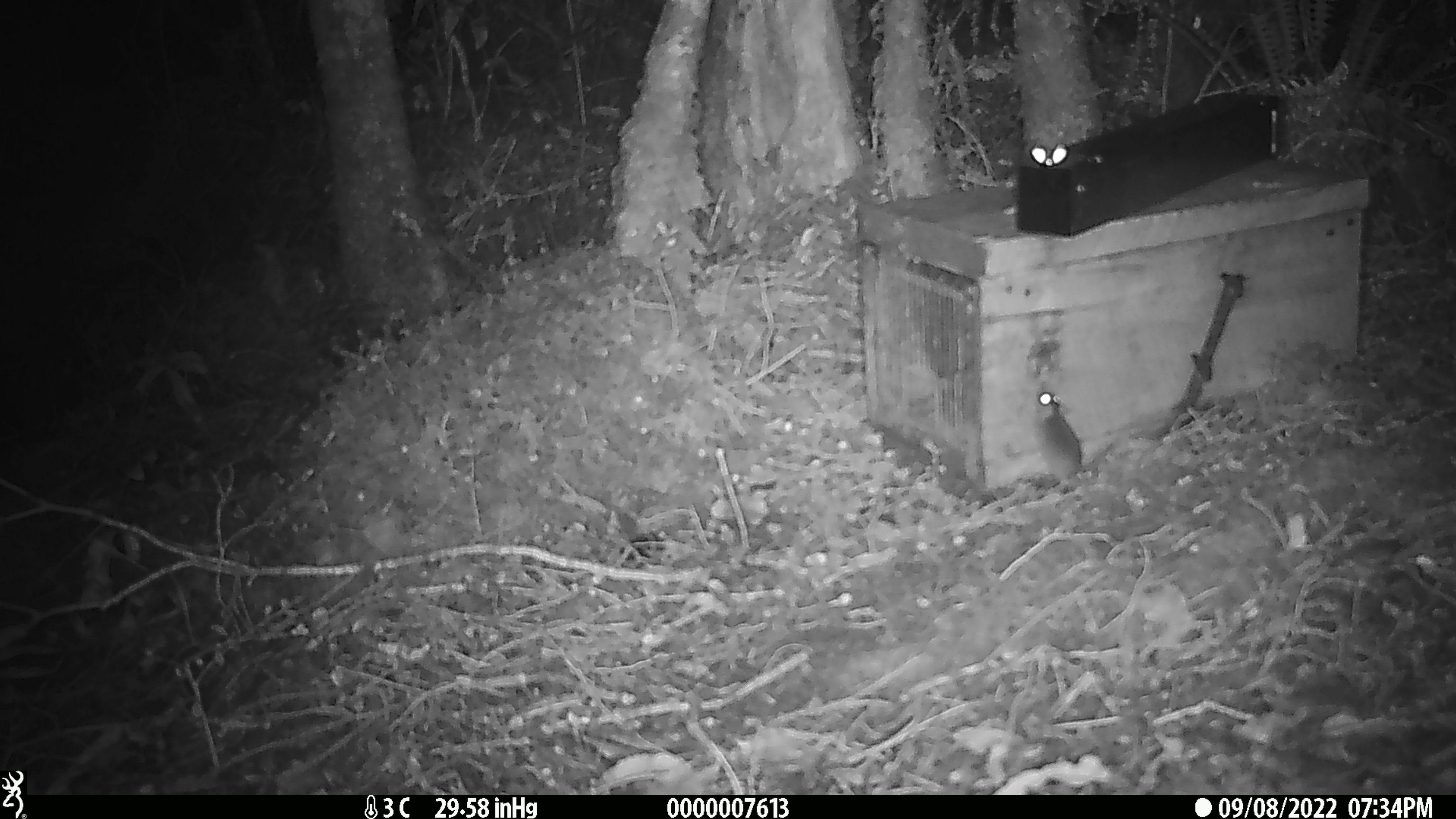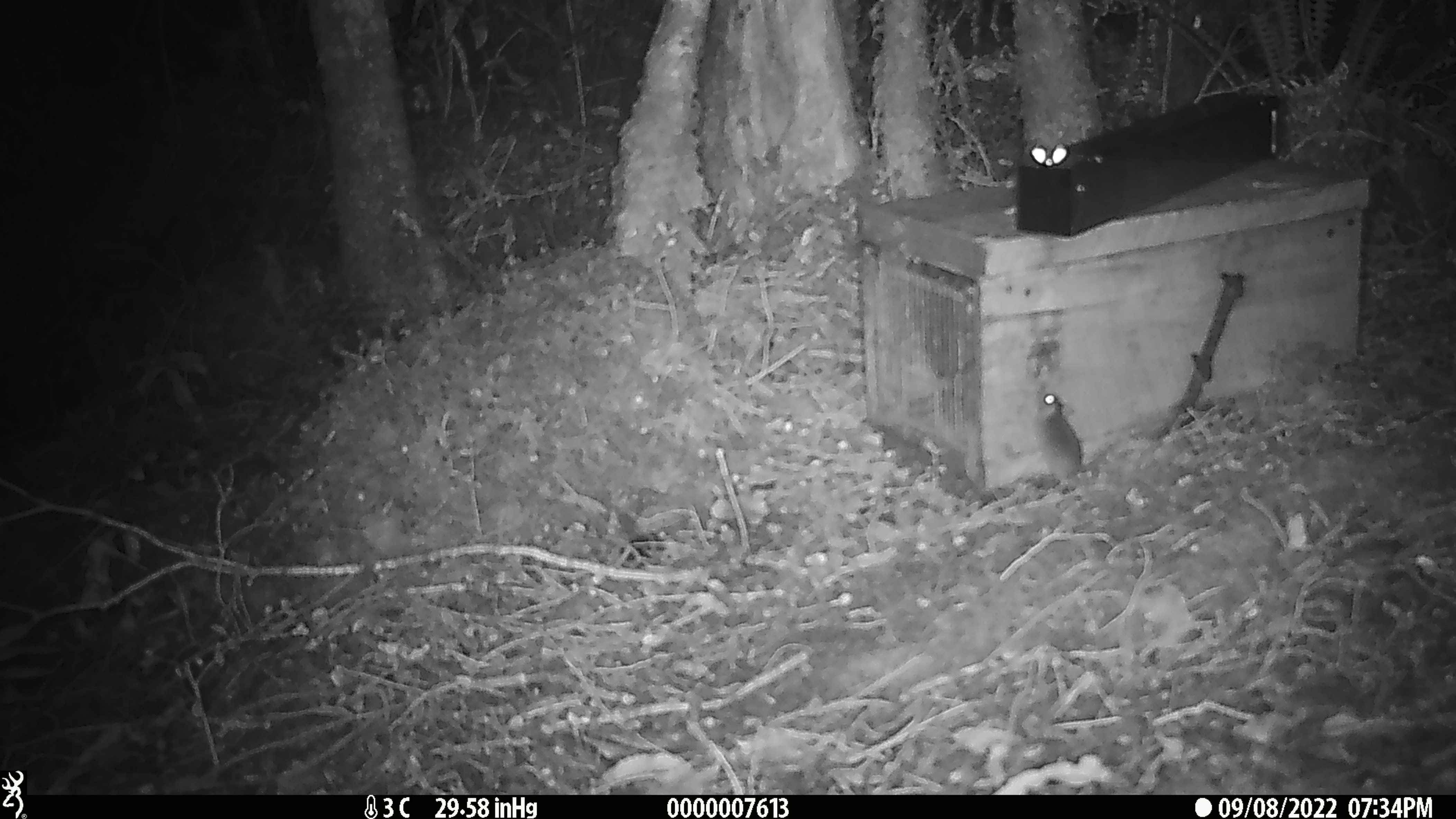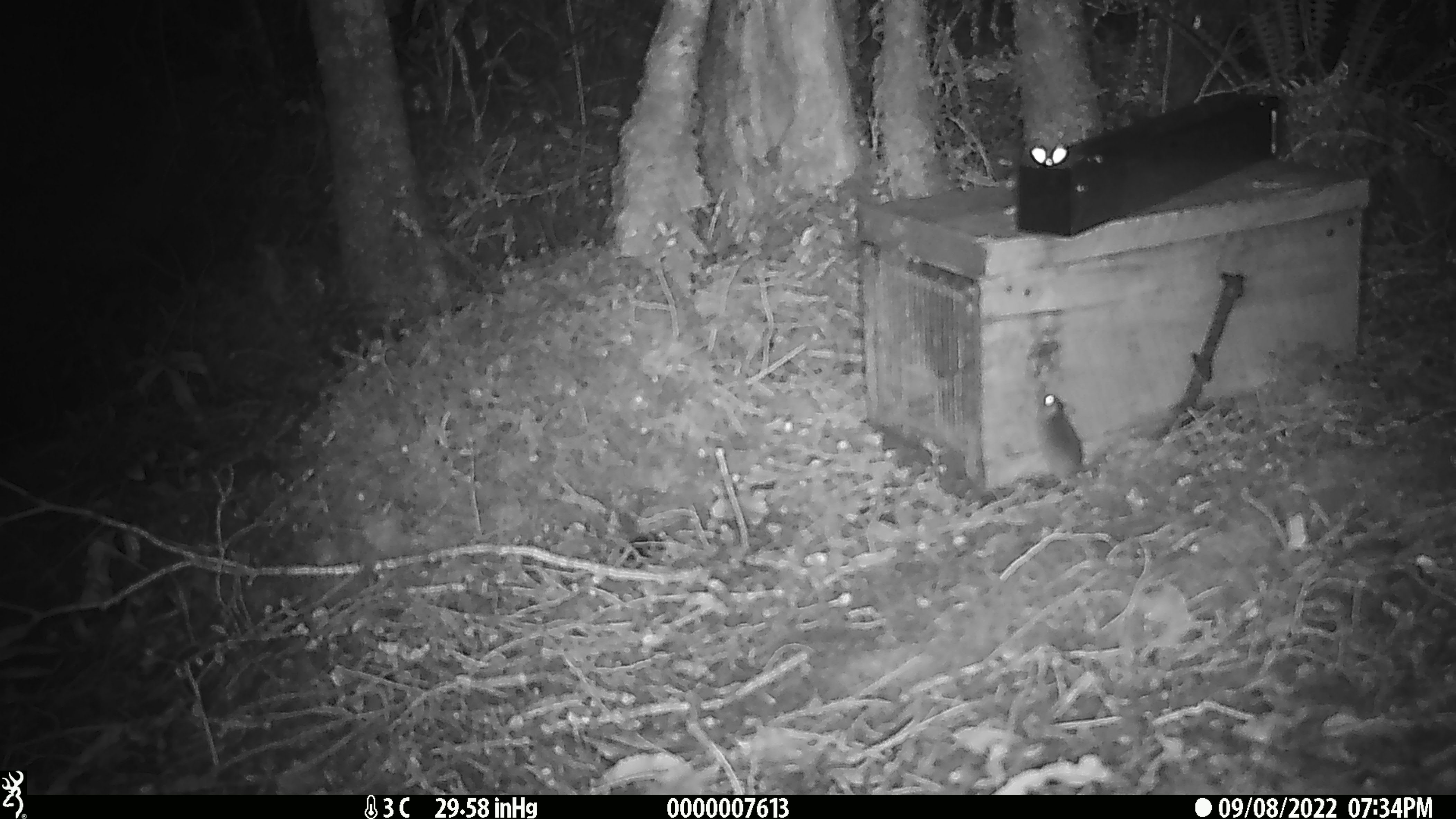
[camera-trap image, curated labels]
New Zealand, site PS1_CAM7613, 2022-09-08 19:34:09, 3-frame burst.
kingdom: Animalia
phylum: Chordata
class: Mammalia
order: Rodentia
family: Muridae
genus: Mus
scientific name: Mus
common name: mouse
Mouse (Mus).